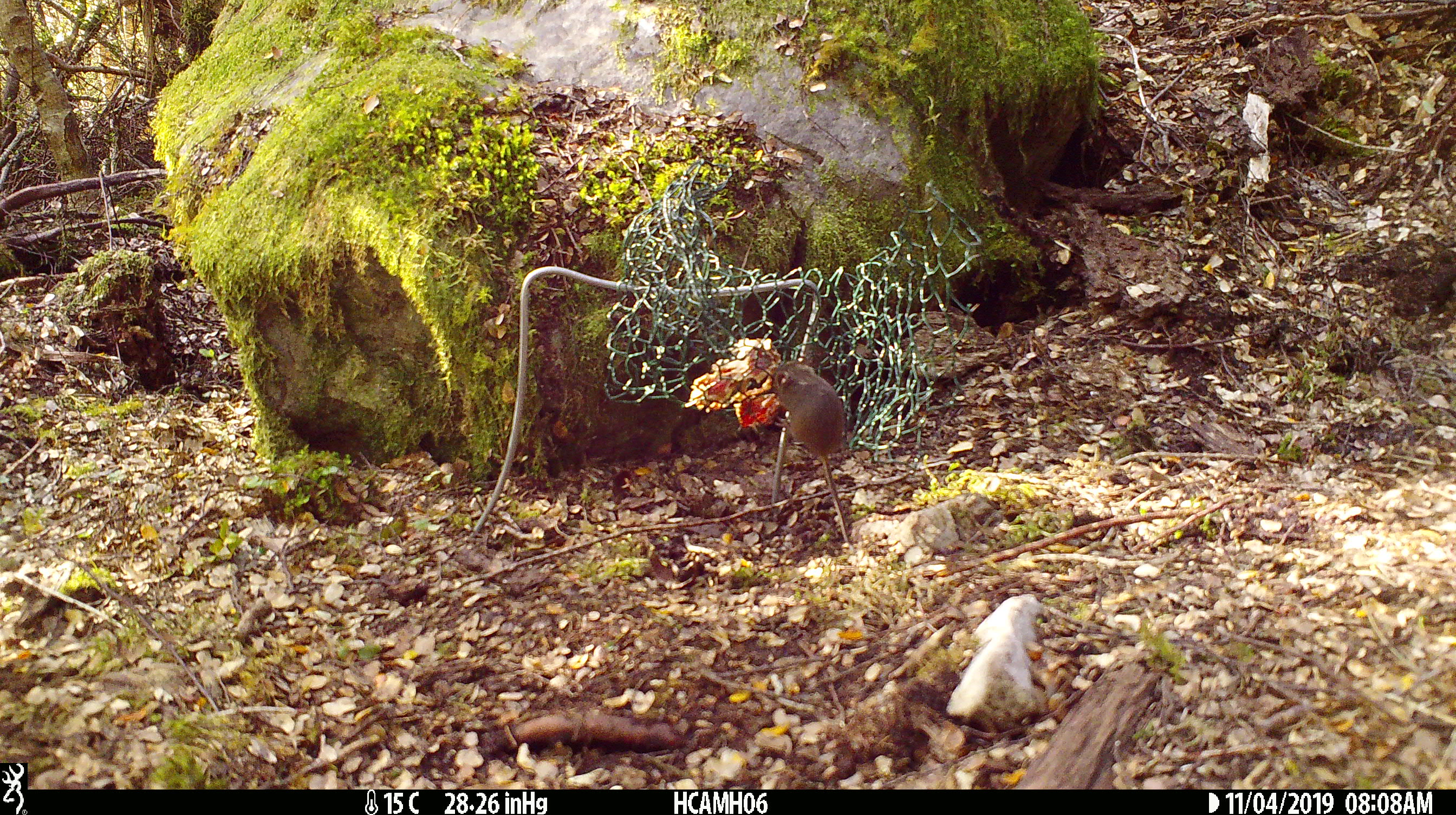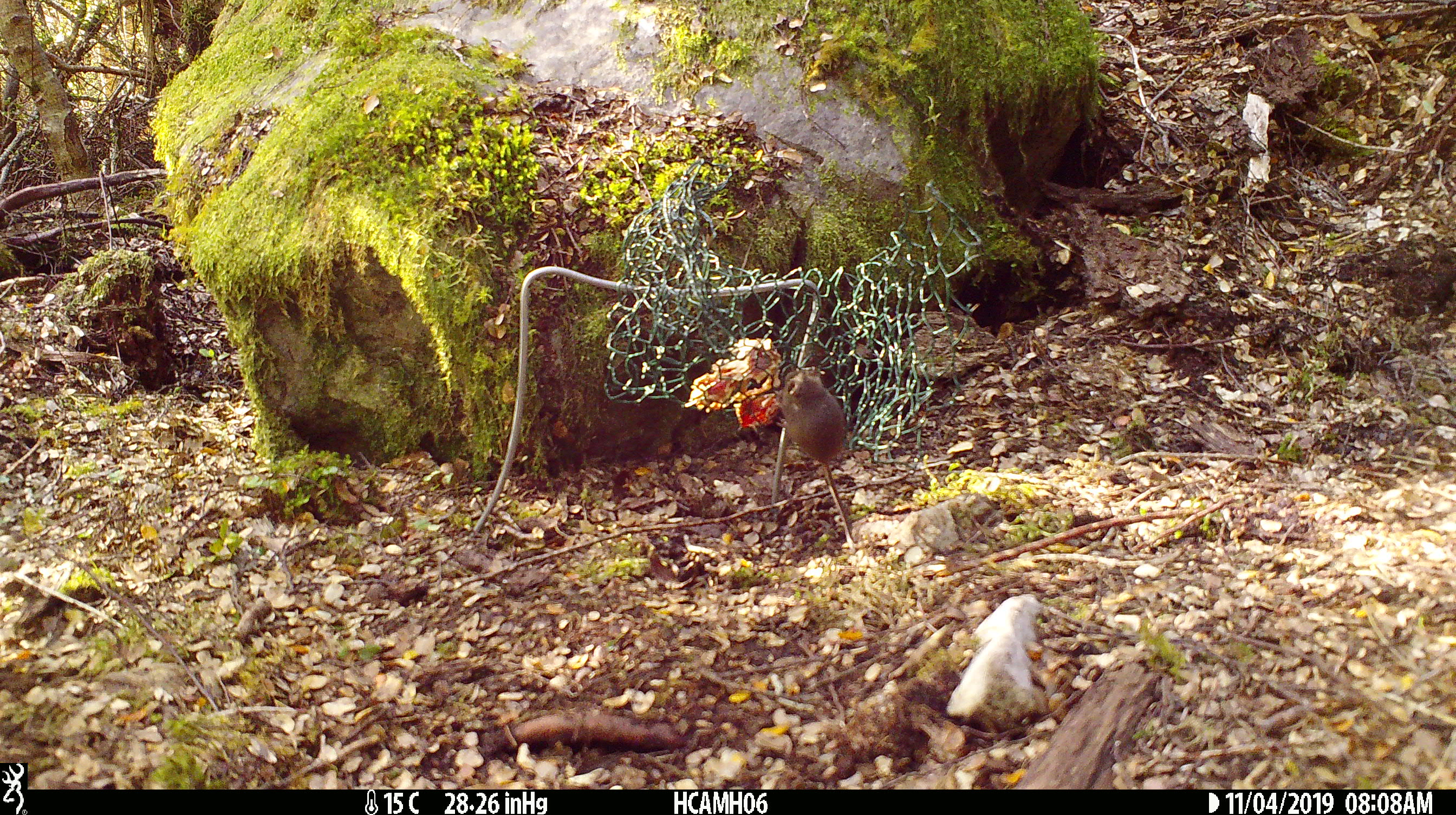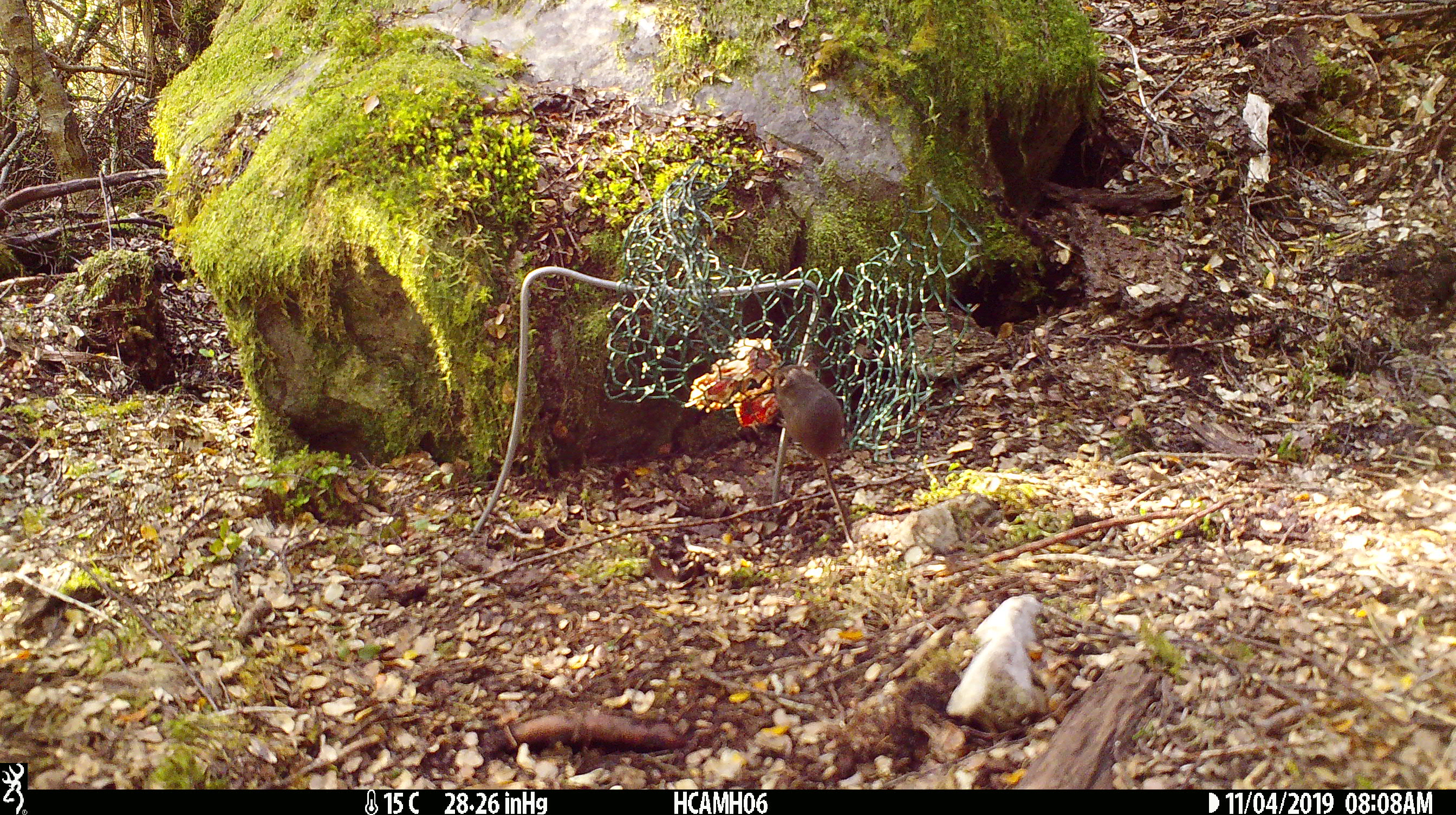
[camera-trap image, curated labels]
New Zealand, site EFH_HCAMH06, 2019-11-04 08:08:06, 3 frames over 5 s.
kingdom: Animalia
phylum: Chordata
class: Mammalia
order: Rodentia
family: Muridae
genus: Mus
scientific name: Mus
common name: mouse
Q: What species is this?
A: Mouse (Mus).